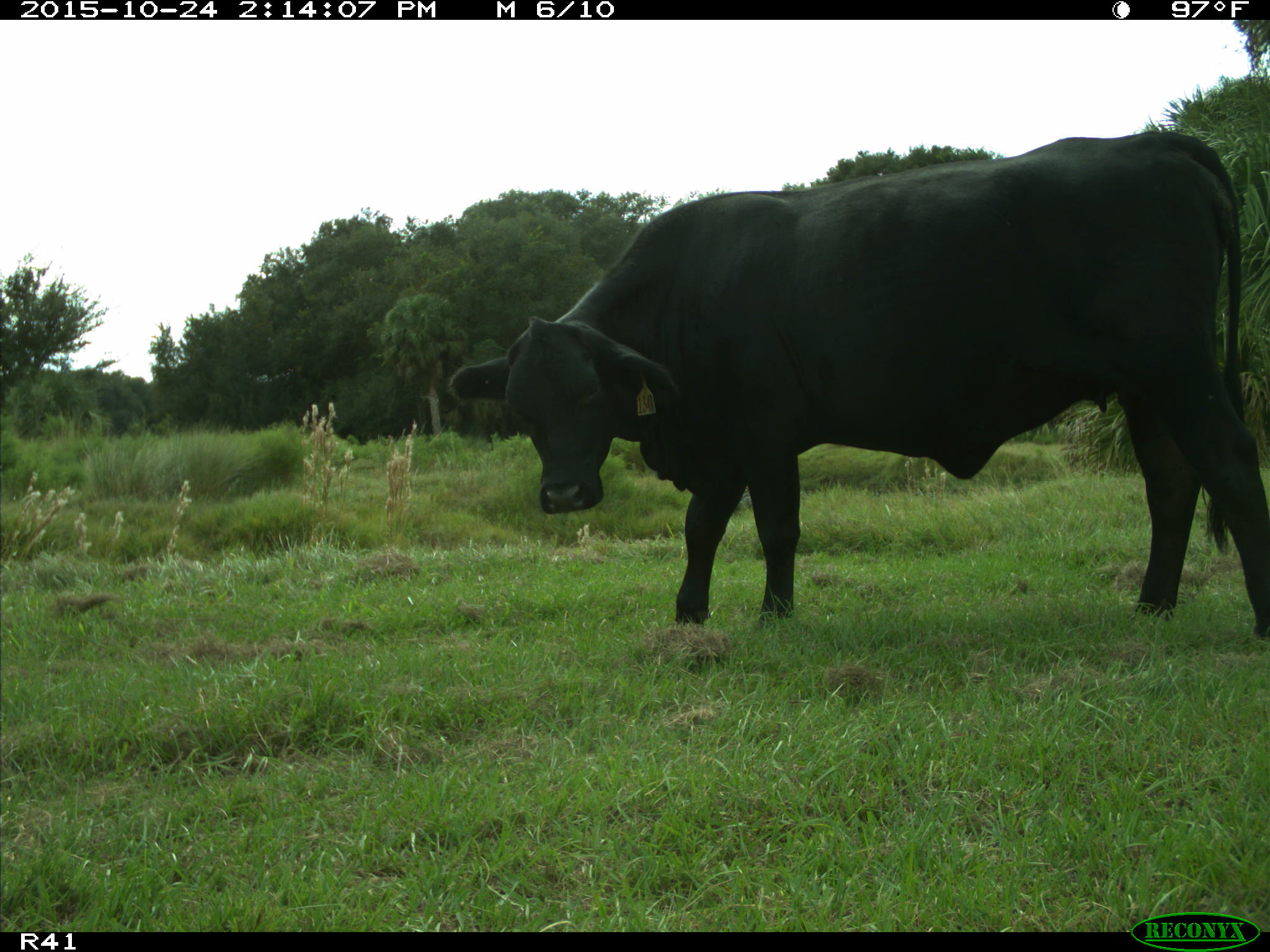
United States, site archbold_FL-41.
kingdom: Animalia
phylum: Chordata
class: Mammalia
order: Artiodactyla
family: Bovidae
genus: Bos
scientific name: Bos taurus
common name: domestic cow